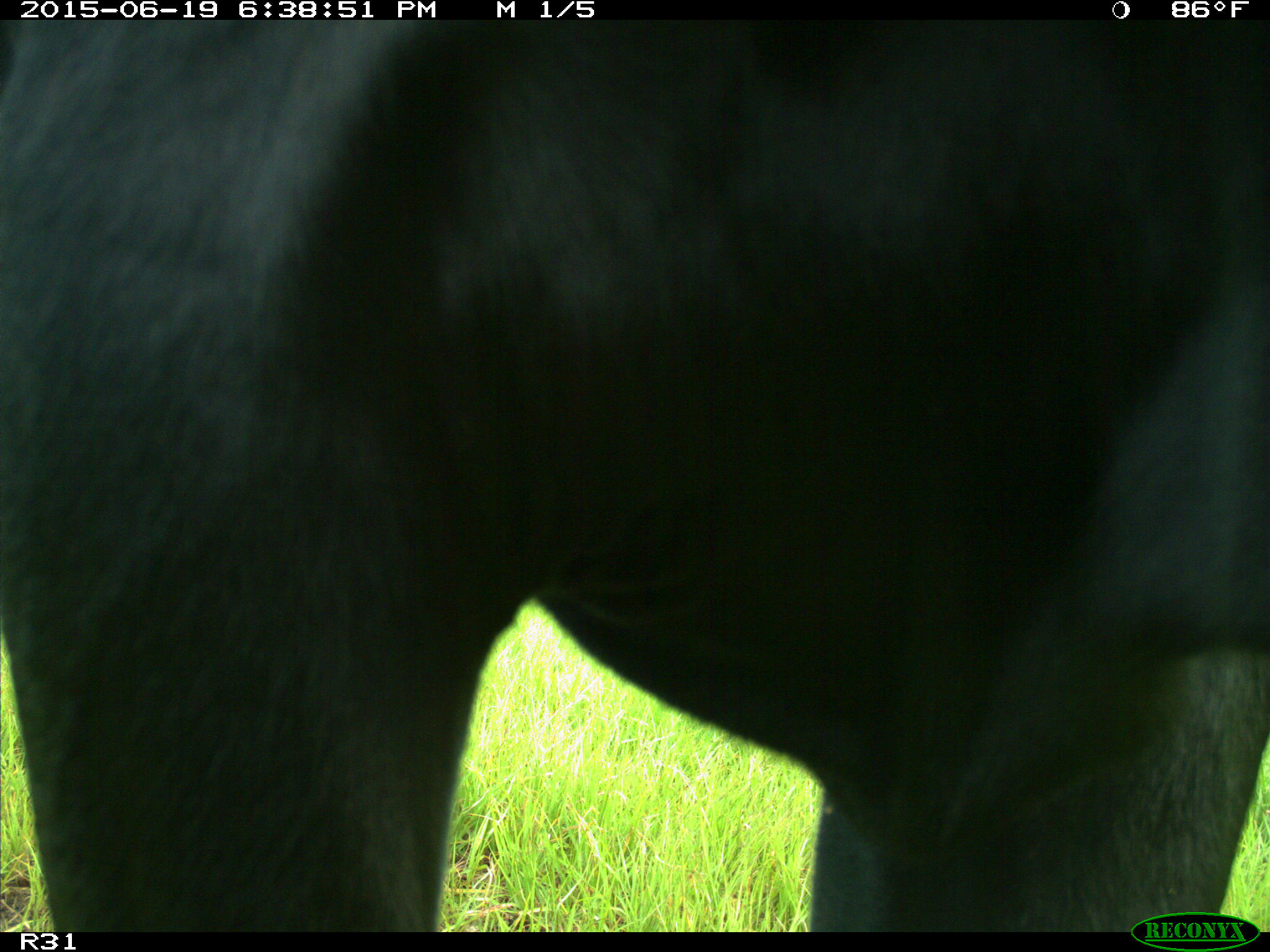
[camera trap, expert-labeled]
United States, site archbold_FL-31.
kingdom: Animalia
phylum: Chordata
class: Mammalia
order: Artiodactyla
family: Bovidae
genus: Bos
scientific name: Bos taurus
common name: domestic cow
Bos taurus (domestic cow).